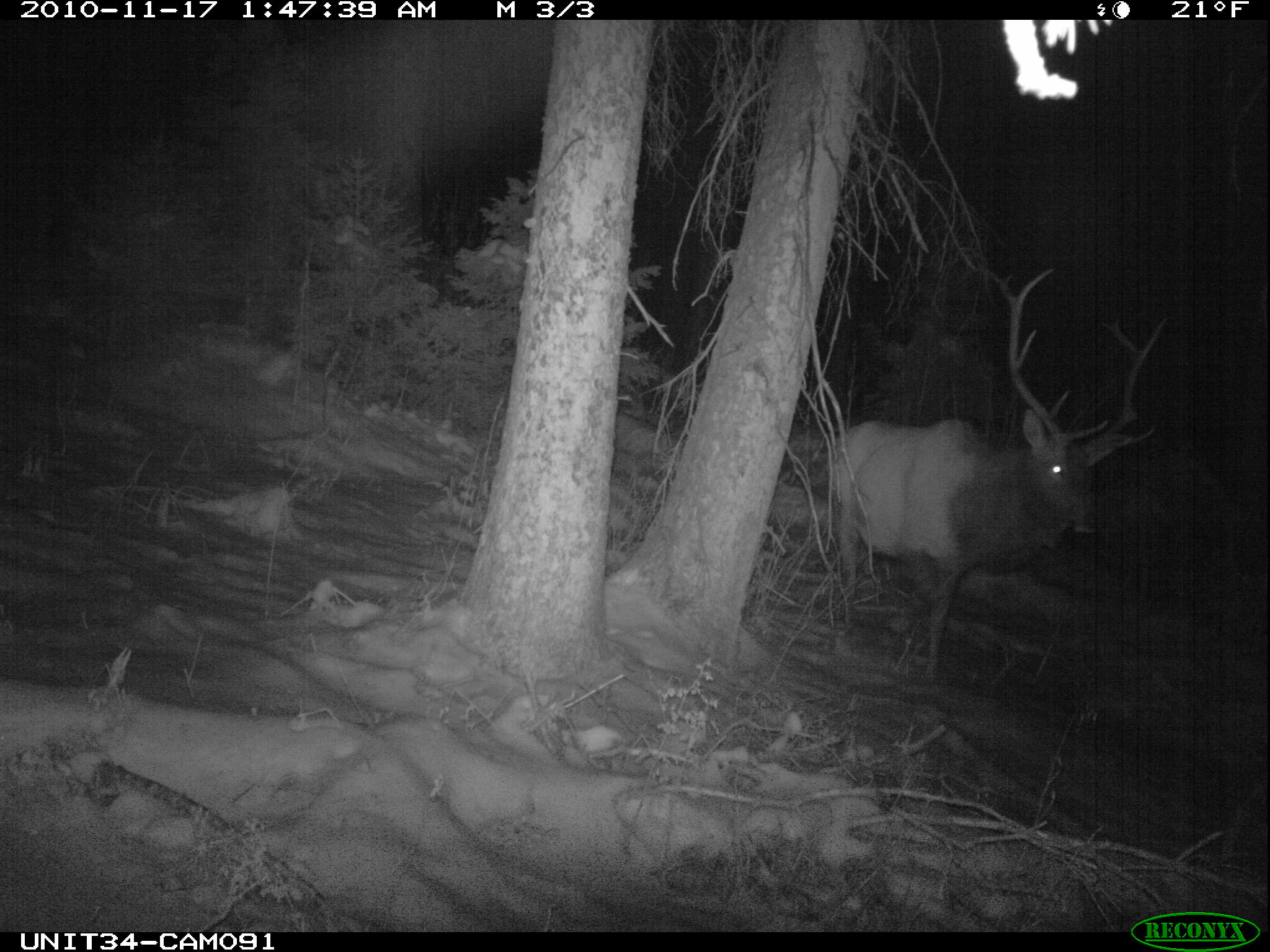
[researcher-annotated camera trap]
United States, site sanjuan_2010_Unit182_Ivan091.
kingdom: Animalia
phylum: Chordata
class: Mammalia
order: Artiodactyla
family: Cervidae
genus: Cervus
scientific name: Cervus elaphus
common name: red deer